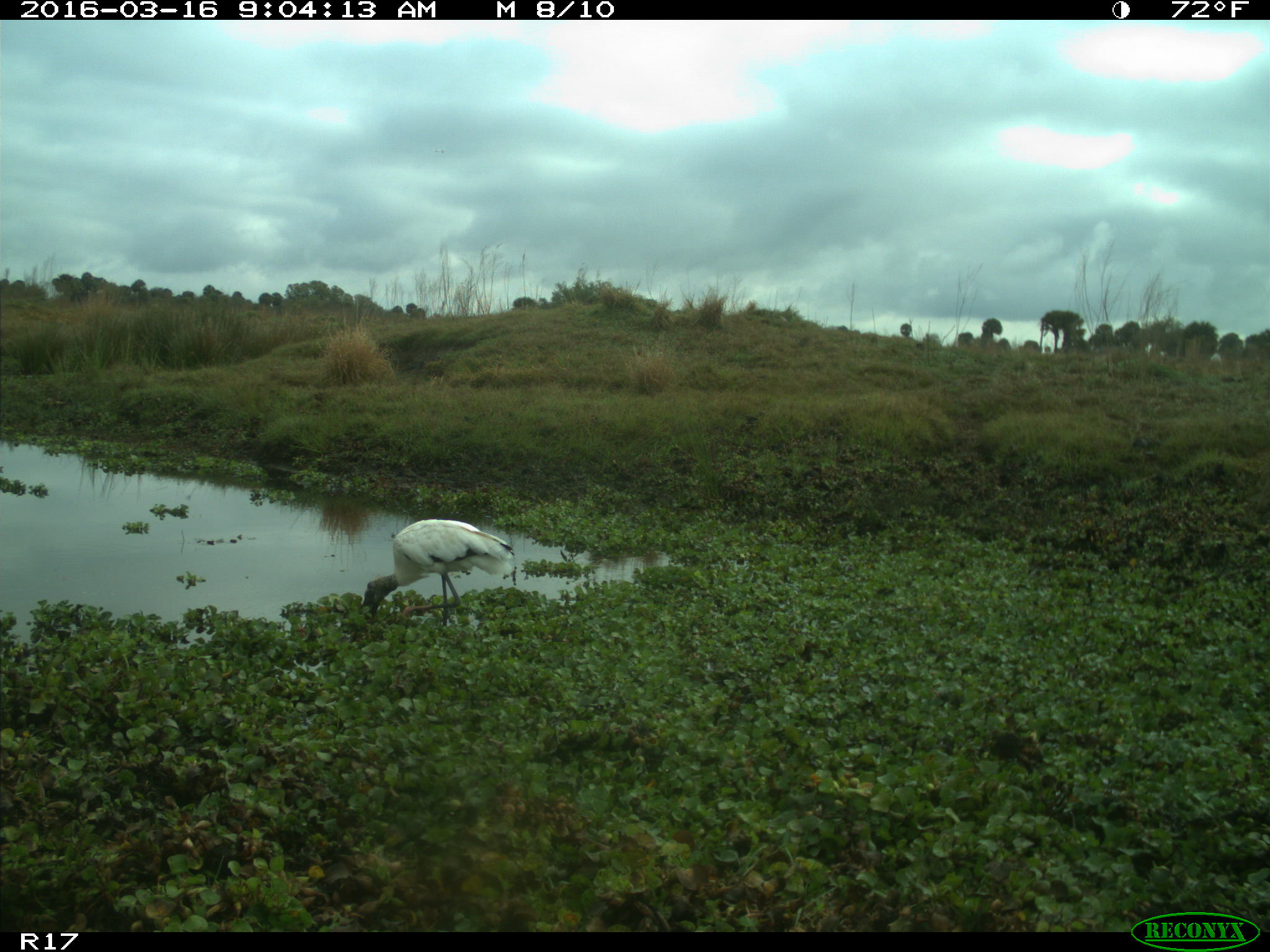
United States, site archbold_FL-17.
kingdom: Animalia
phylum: Chordata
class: Aves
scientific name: Aves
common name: birds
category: unidentified bird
Unidentified bird (birds) (Aves).